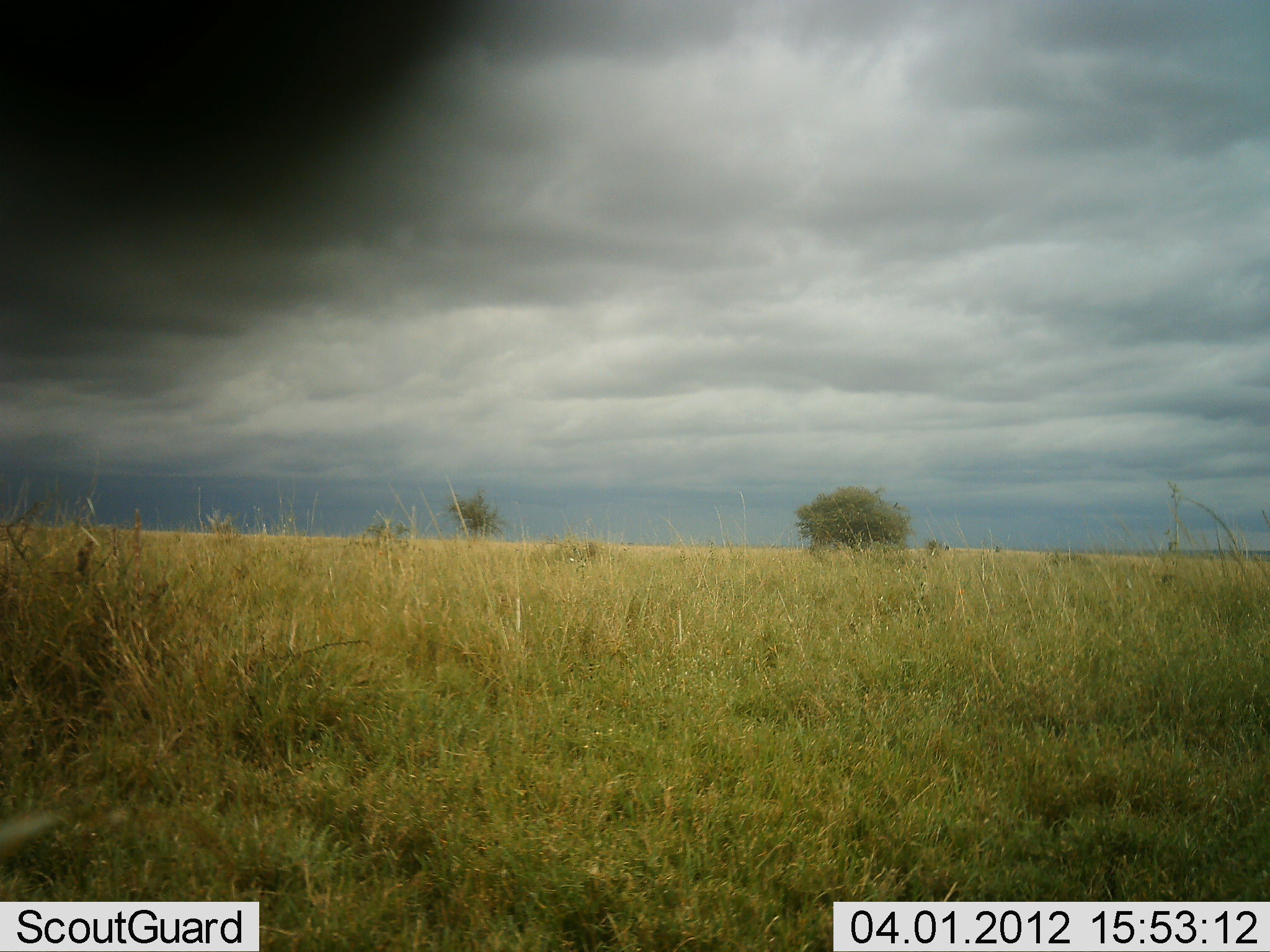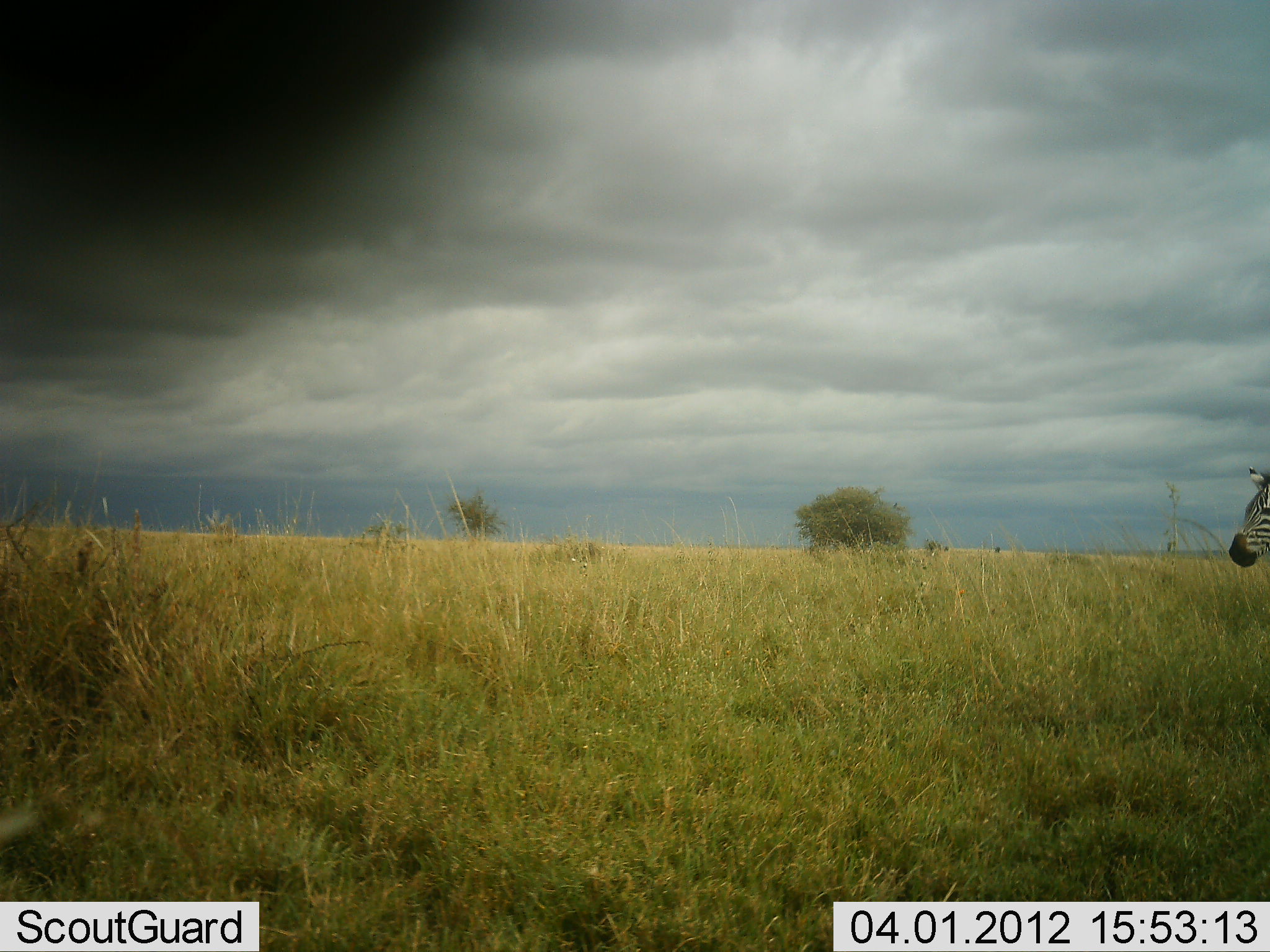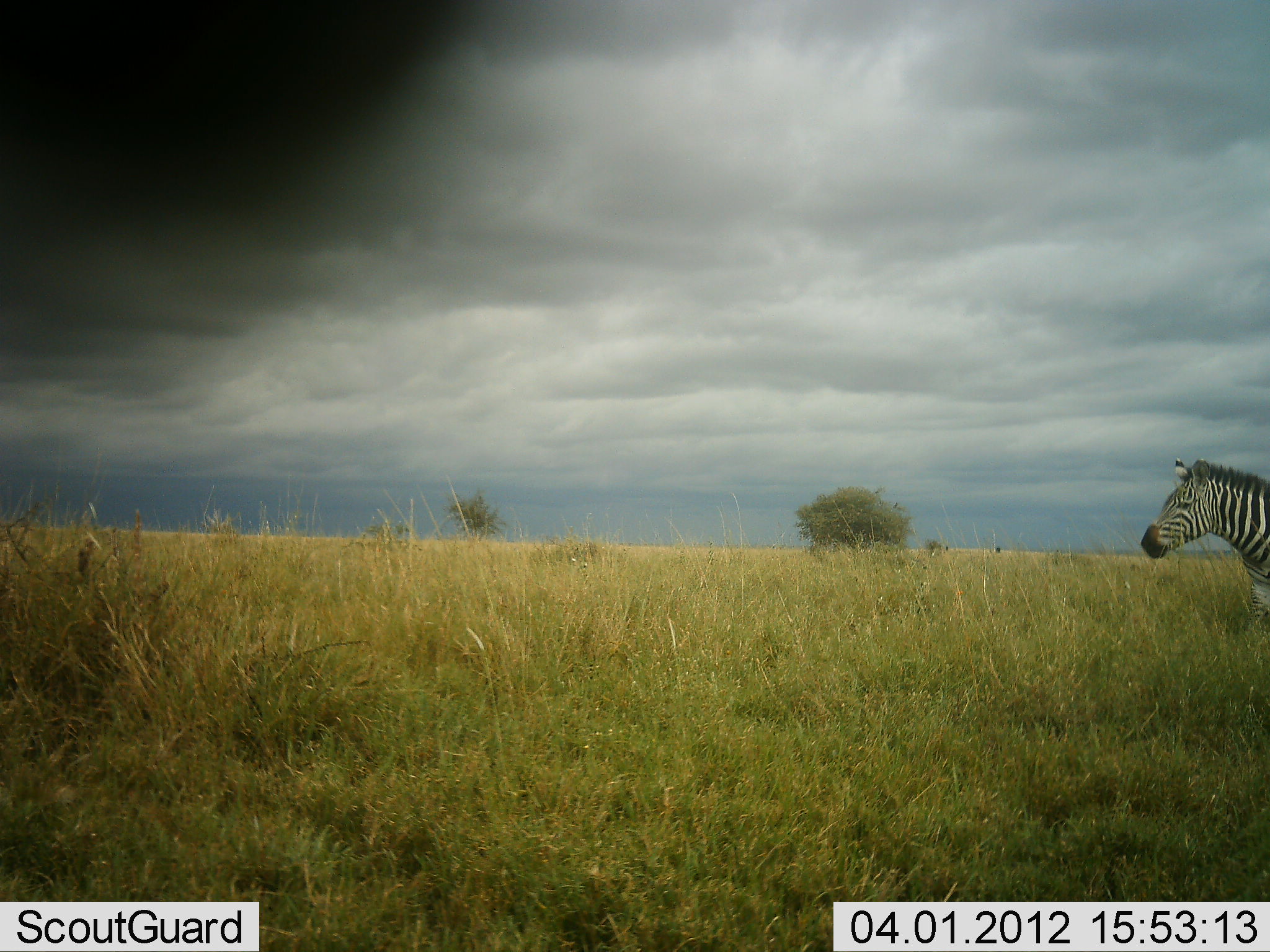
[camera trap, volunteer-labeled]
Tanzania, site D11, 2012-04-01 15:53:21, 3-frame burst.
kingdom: Animalia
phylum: Chordata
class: Mammalia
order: Perissodactyla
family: Equidae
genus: Equus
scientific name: Equus quagga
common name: plains zebra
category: zebra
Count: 1.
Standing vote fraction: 18%.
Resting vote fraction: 5%.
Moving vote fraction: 86%.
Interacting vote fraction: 5%.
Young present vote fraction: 0%.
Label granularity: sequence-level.